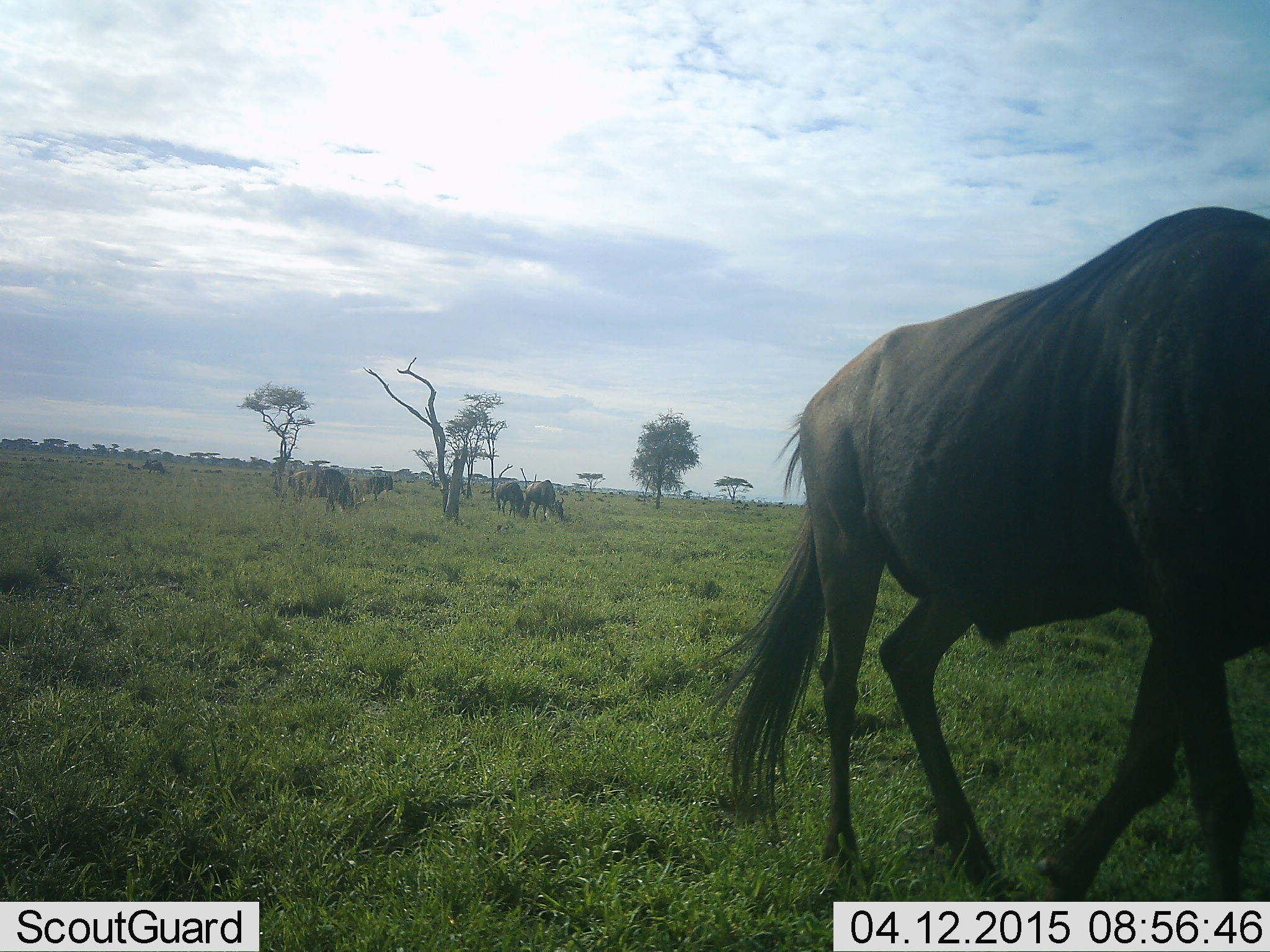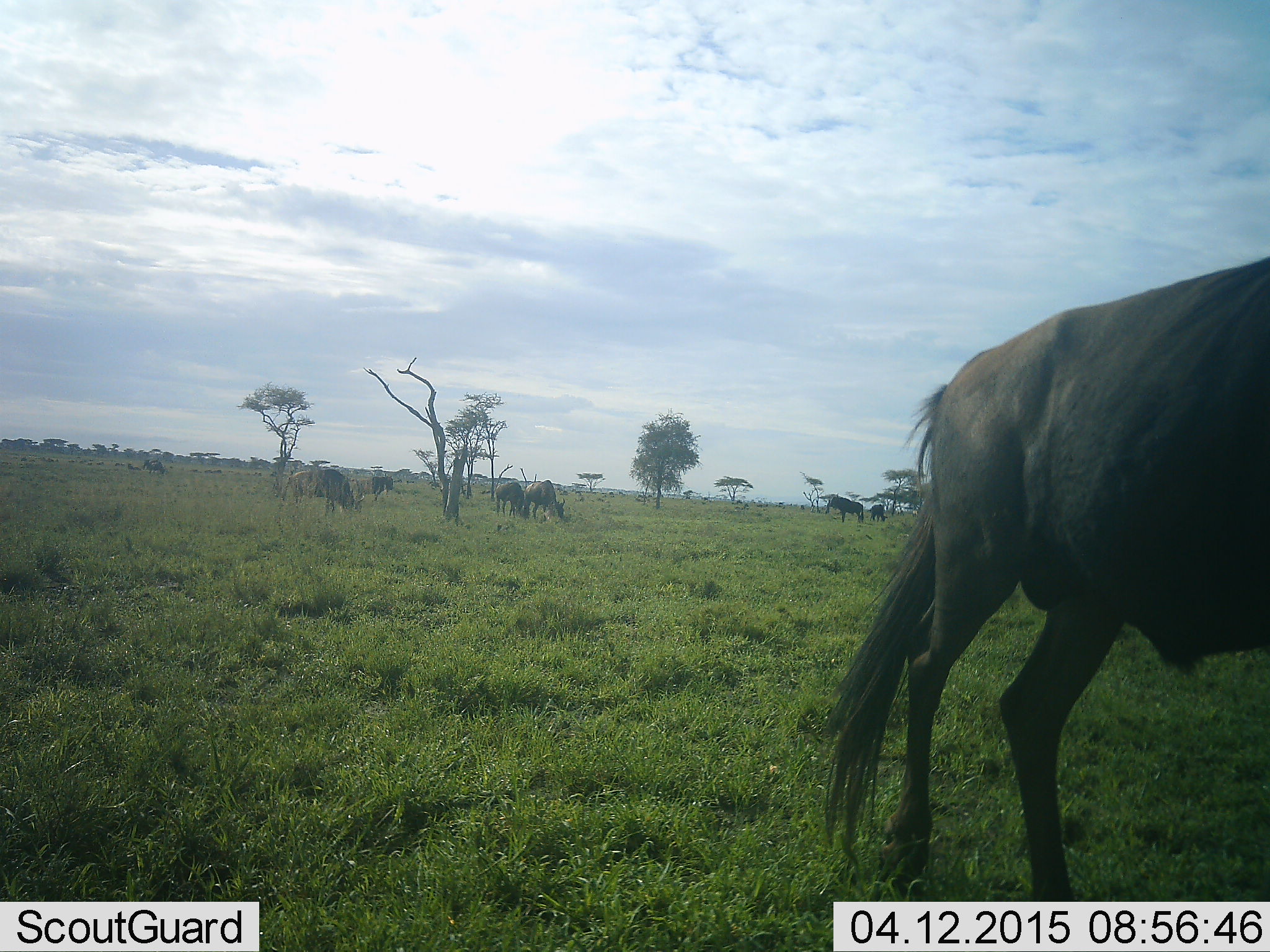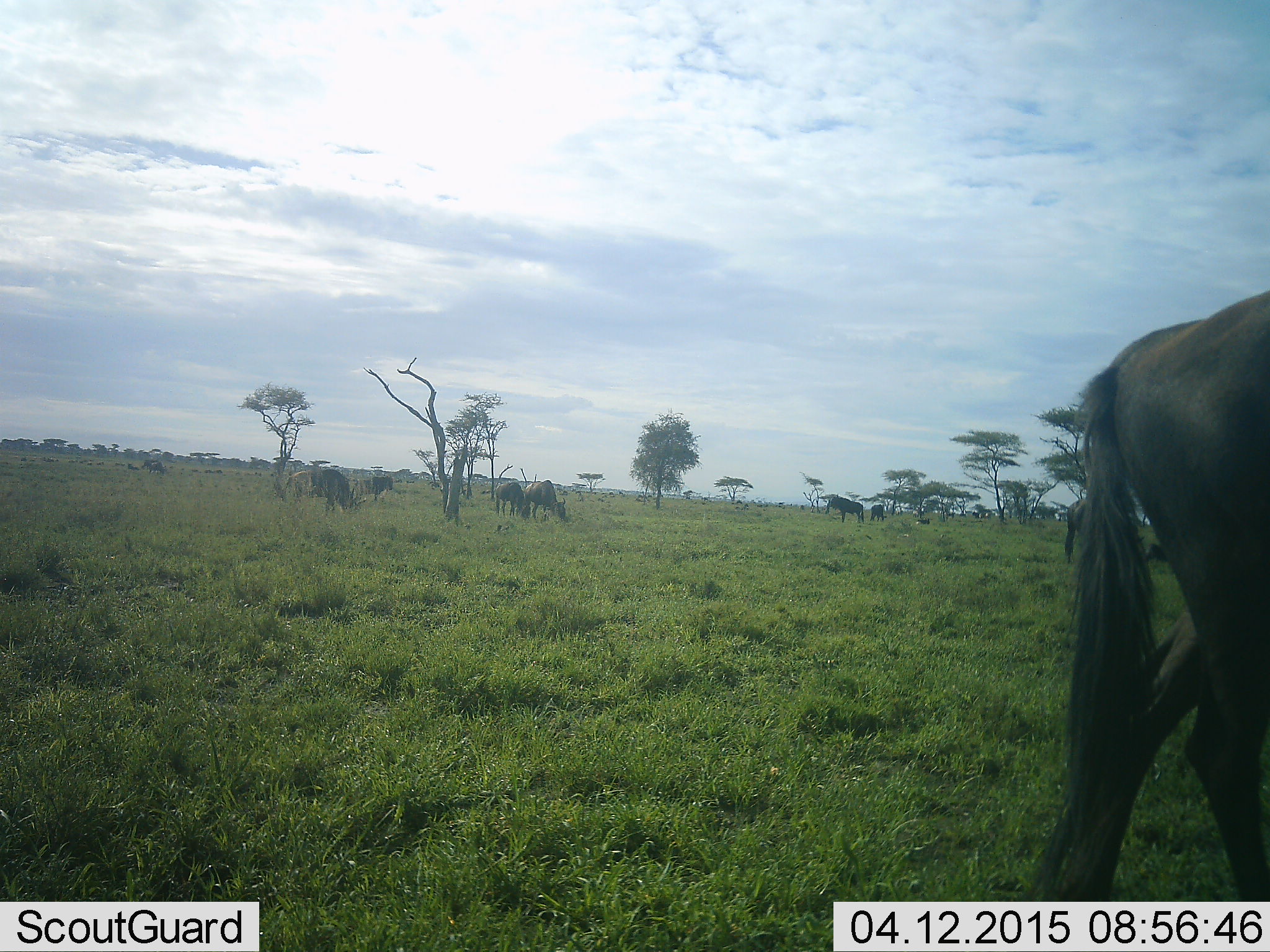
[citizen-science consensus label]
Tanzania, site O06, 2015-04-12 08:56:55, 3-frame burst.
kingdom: Animalia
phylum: Chordata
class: Mammalia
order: Artiodactyla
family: Bovidae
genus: Connochaetes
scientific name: Connochaetes taurinus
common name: blue wildebeest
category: wildebeest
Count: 8.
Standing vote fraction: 50%.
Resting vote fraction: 0%.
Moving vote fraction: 70%.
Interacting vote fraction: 0%.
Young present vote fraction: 0%.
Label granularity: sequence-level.